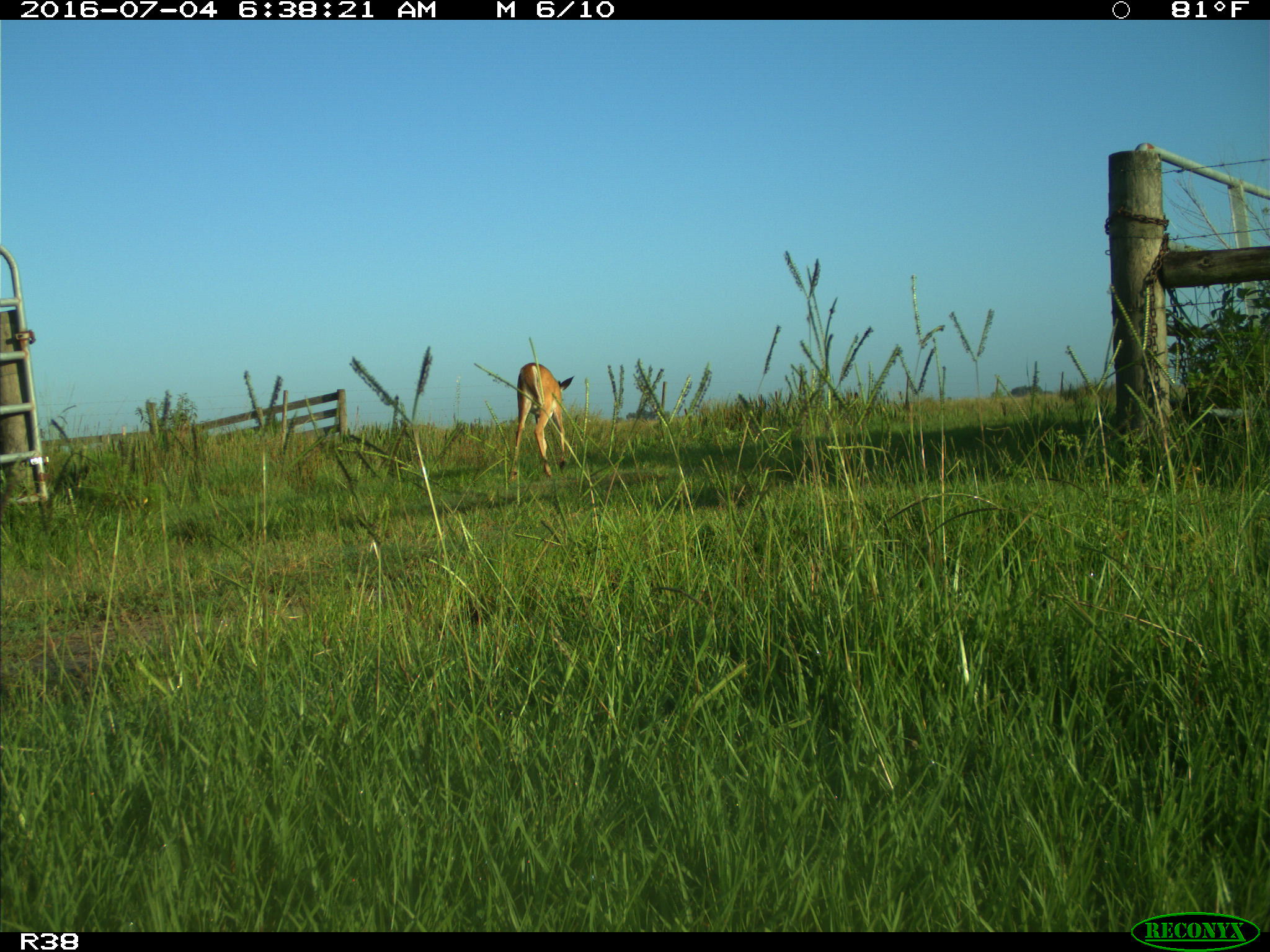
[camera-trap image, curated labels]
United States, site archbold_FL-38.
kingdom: Animalia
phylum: Chordata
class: Mammalia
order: Artiodactyla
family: Cervidae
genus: Odocoileus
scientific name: Odocoileus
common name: deer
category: unidentified deer